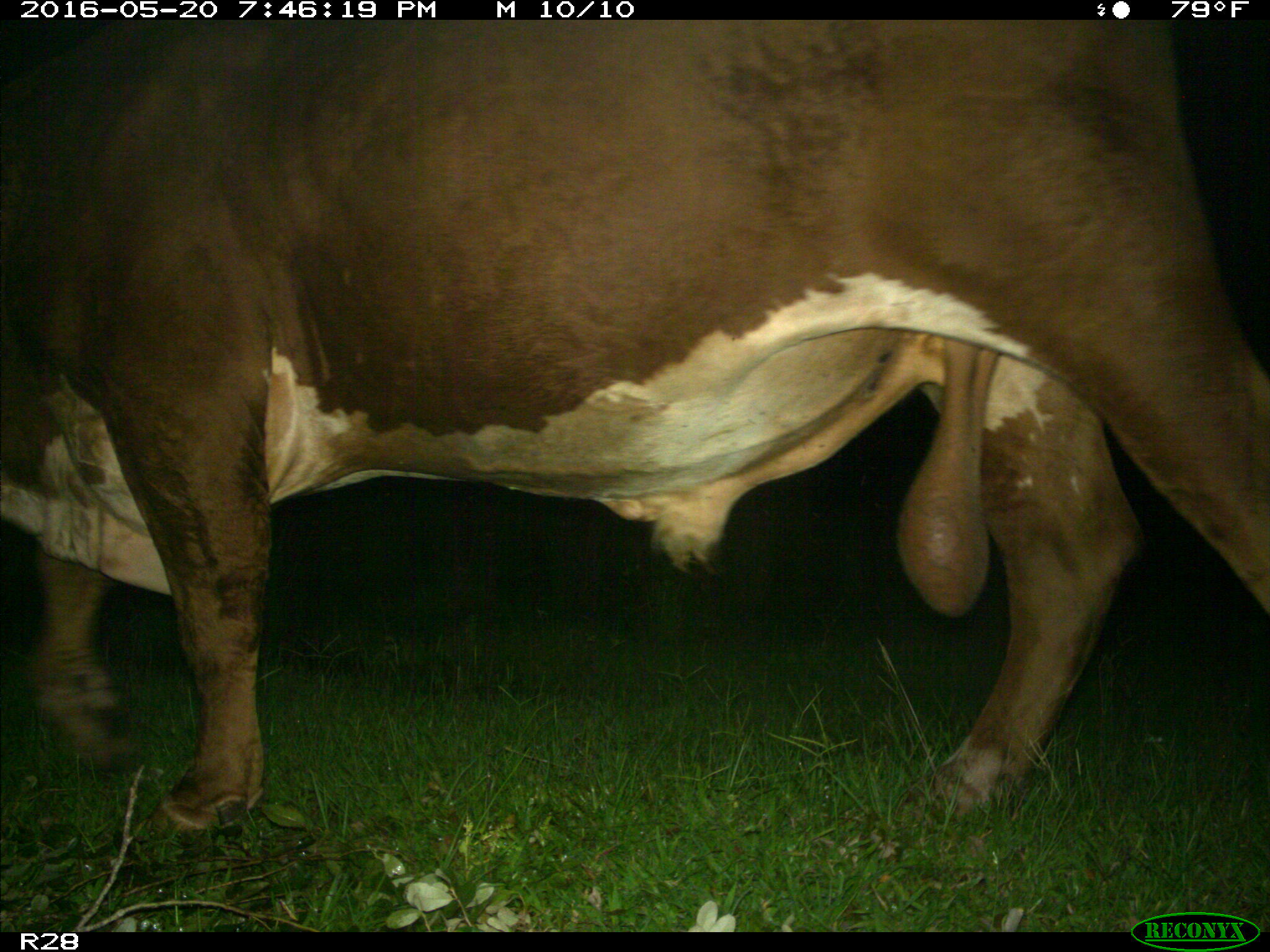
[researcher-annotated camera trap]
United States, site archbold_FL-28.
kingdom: Animalia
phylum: Chordata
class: Mammalia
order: Artiodactyla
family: Bovidae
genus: Bos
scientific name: Bos taurus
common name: domestic cow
Bos taurus (domestic cow).